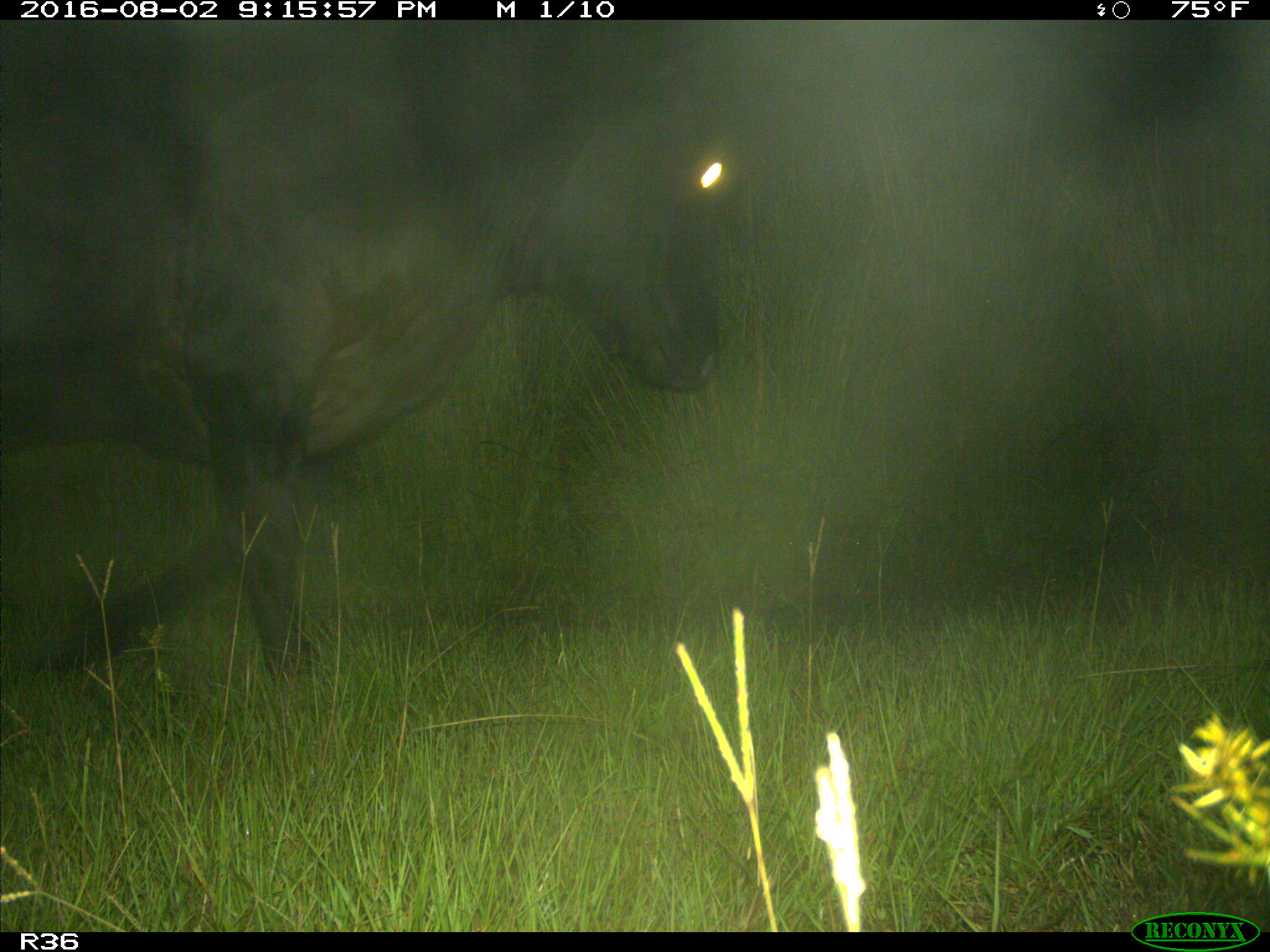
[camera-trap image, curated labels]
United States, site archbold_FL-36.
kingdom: Animalia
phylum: Chordata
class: Mammalia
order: Artiodactyla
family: Bovidae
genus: Bos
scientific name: Bos taurus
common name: domestic cow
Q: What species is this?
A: Bos taurus (domestic cow).